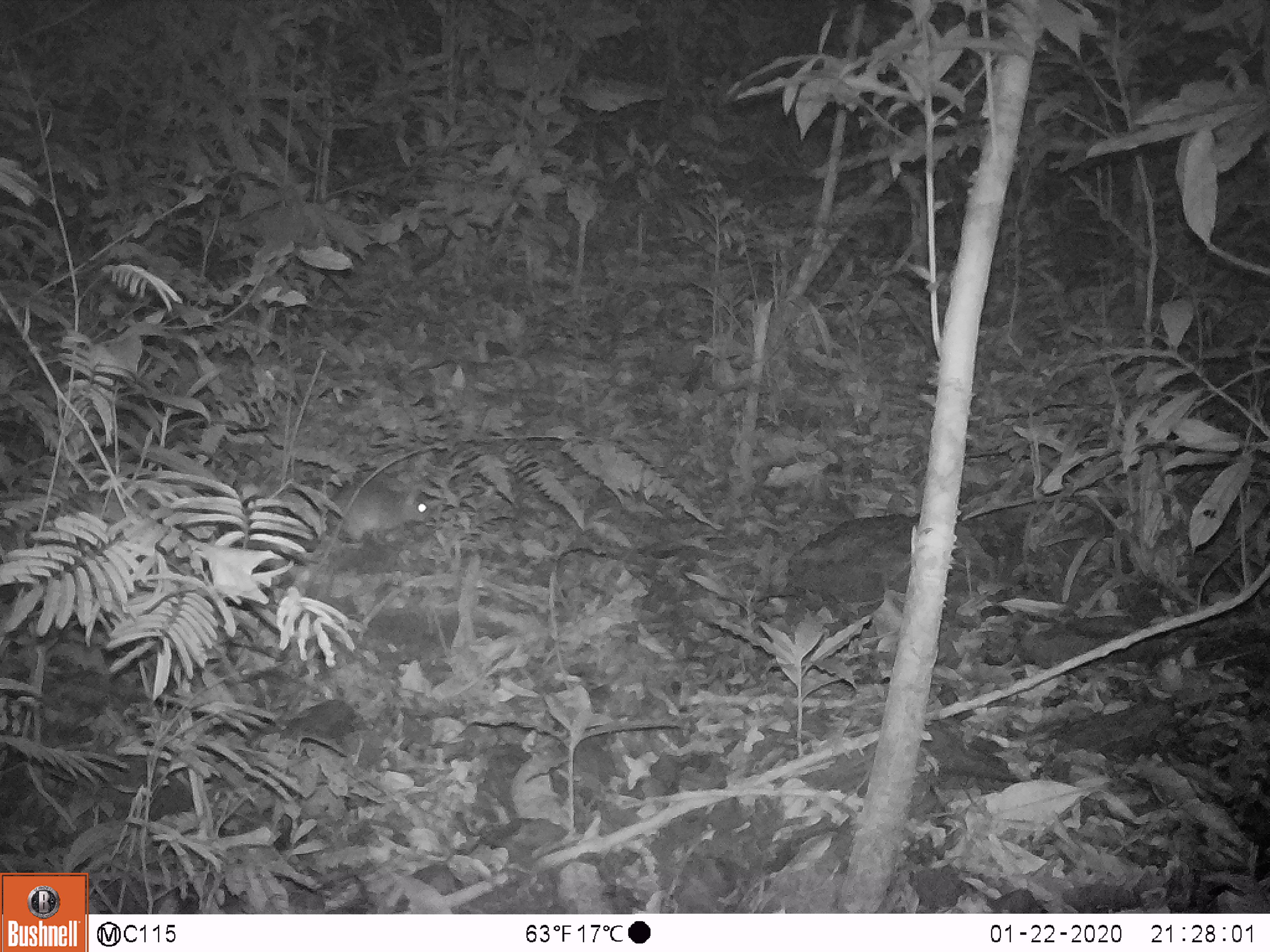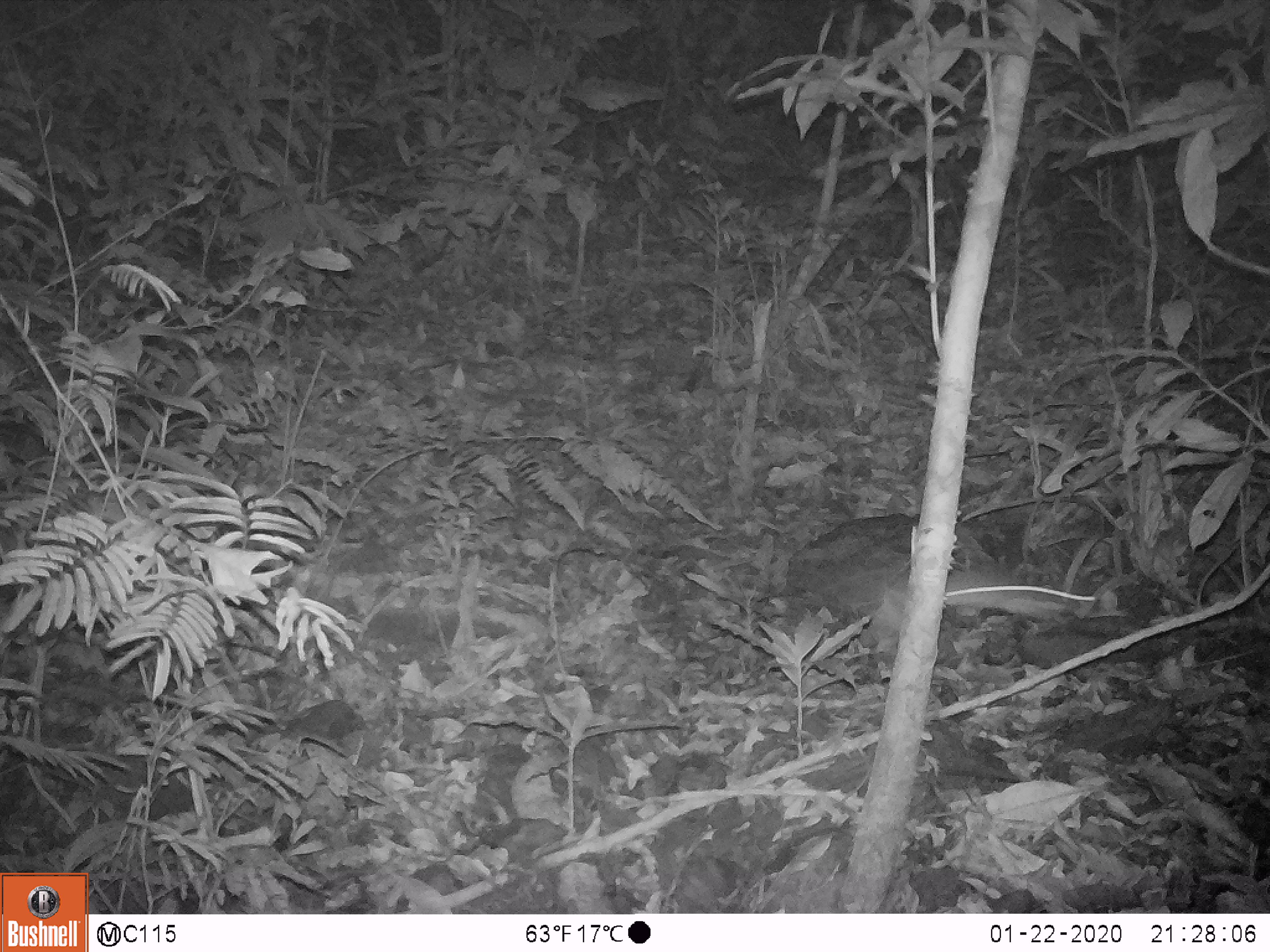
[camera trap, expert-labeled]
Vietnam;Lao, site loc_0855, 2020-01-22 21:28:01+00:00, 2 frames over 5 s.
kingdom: Animalia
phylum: Chordata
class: Mammalia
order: Rodentia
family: Muridae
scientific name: Muridae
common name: old-world mice and rats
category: unidentified murid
Unidentified murid (old-world mice and rats) (Muridae). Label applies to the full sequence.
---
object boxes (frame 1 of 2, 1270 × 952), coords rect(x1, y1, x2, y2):
unidentified murid: rect(316, 466, 452, 546)